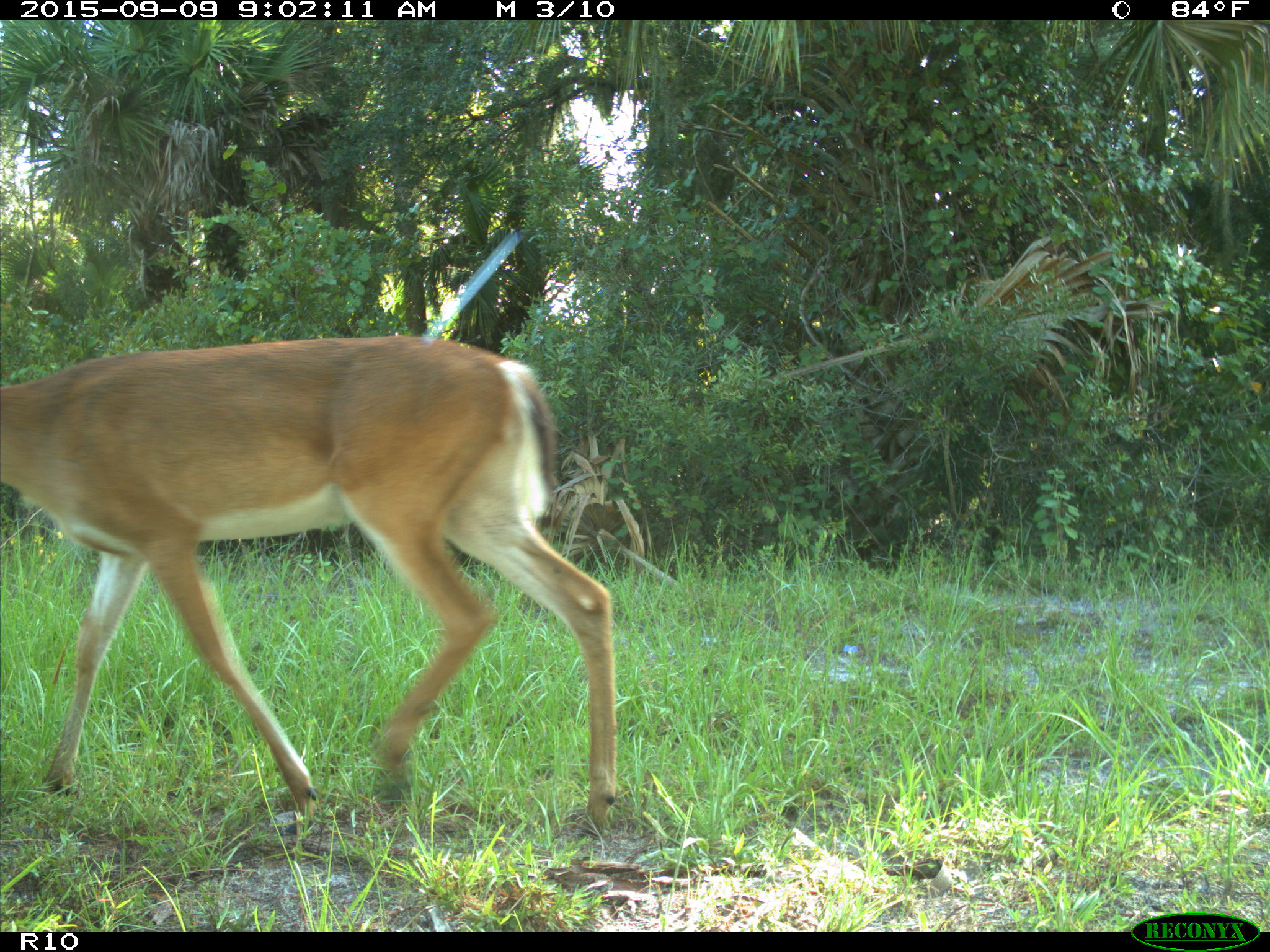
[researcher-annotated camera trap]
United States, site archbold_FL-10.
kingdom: Animalia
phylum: Chordata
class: Mammalia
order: Artiodactyla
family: Cervidae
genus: Odocoileus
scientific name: Odocoileus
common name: deer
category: unidentified deer